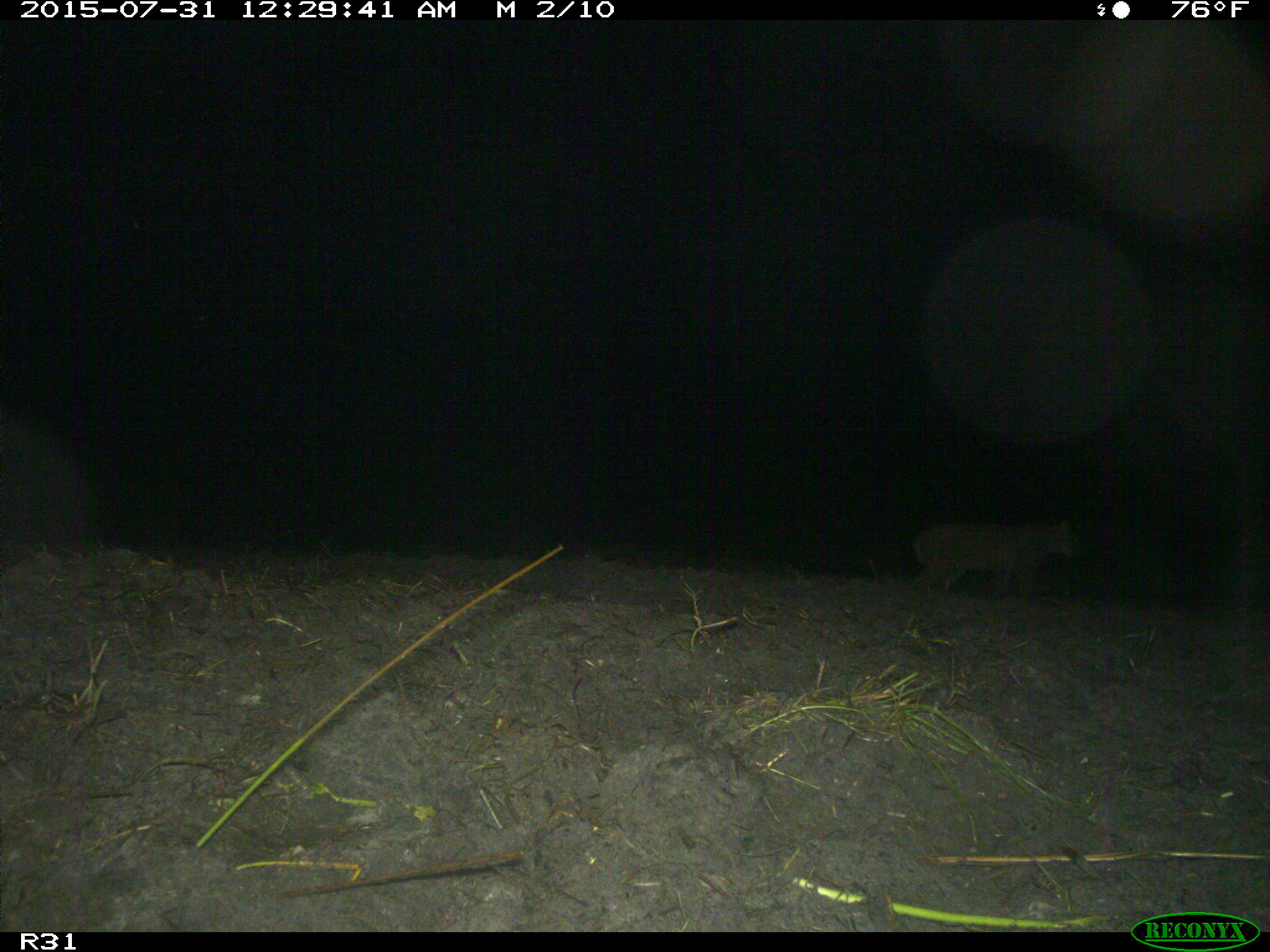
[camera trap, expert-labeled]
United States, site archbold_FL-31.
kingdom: Animalia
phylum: Chordata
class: Mammalia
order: Carnivora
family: Felidae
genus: Lynx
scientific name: Lynx rufus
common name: bobcat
Lynx rufus (bobcat).